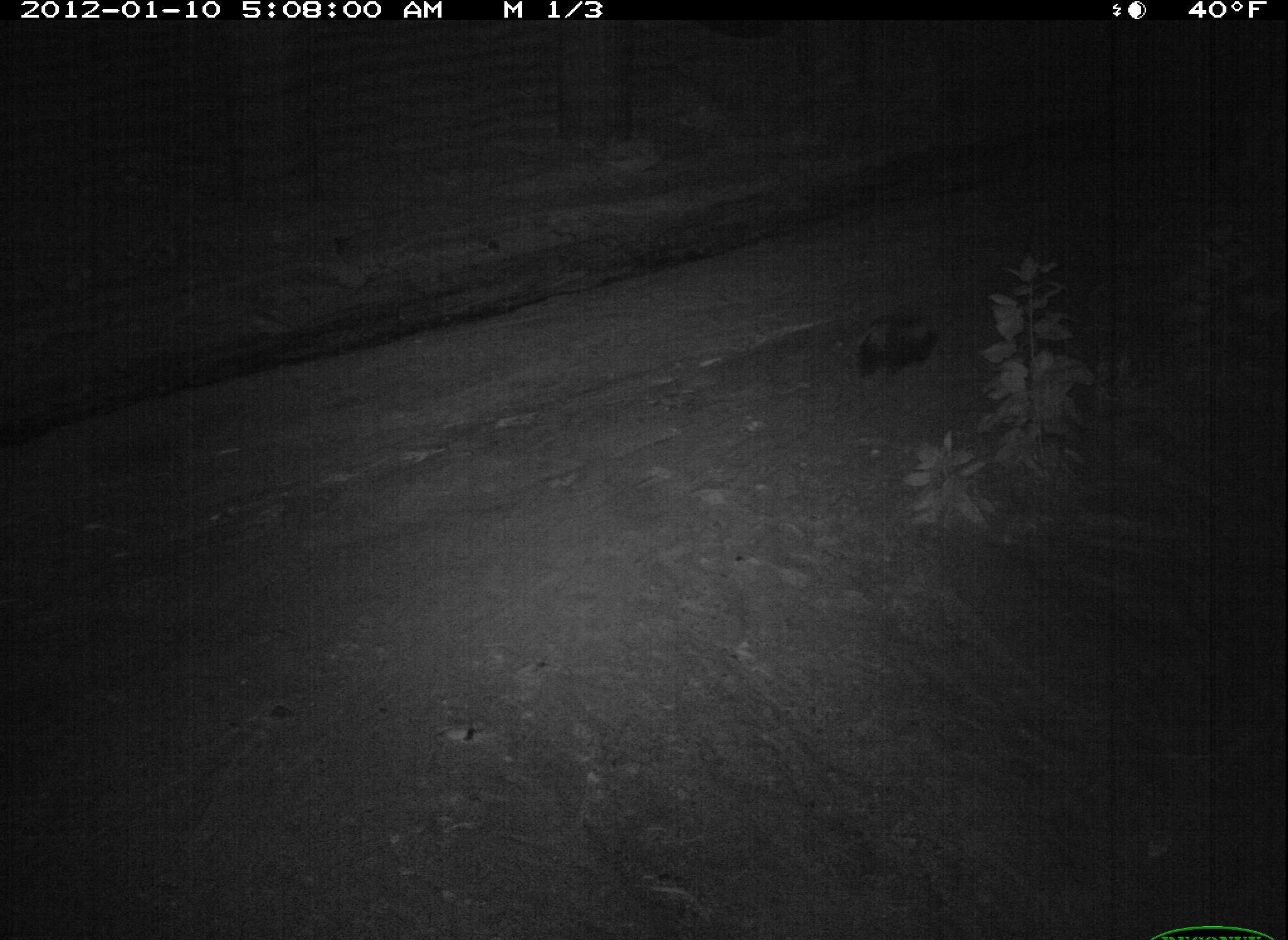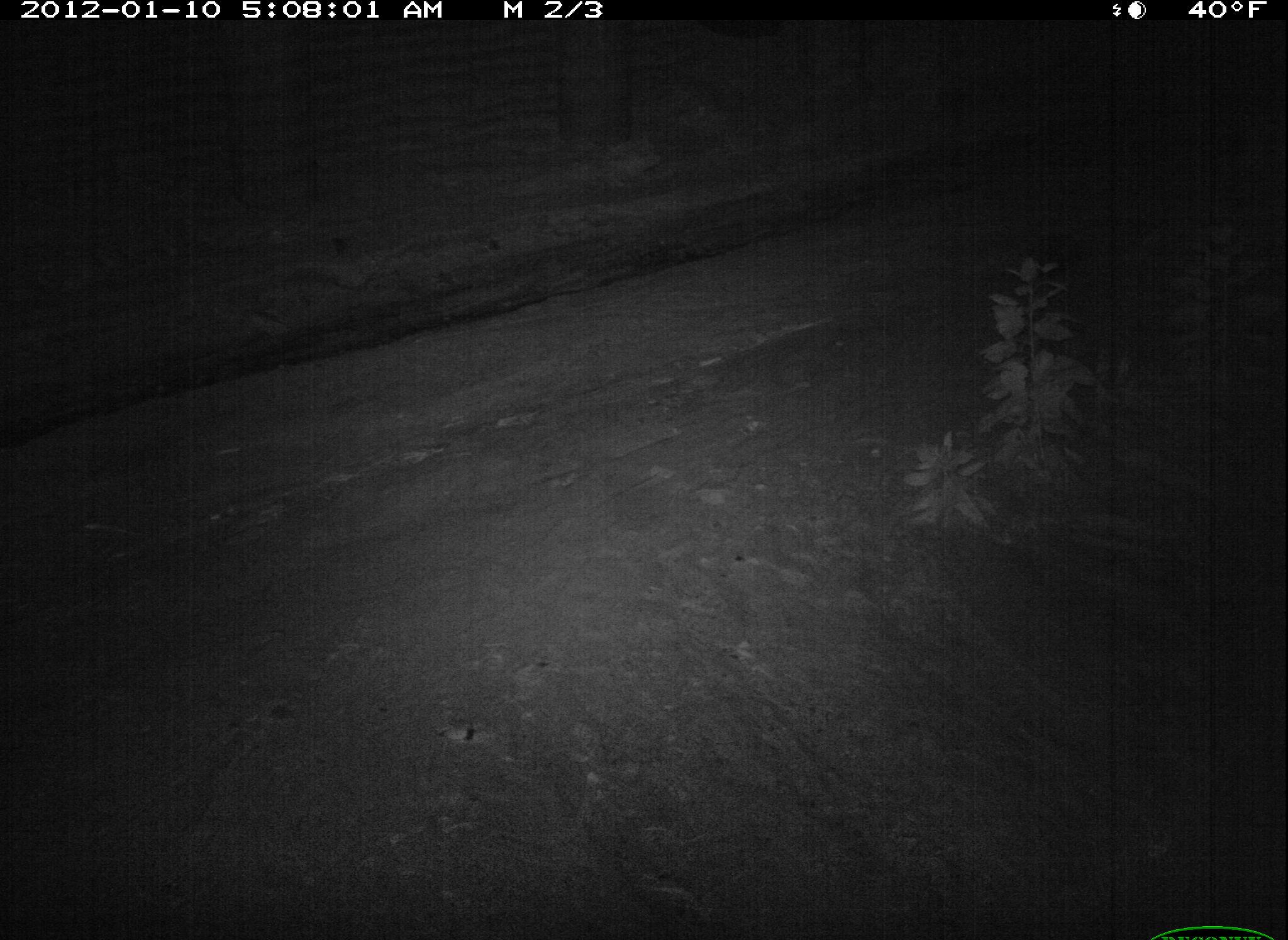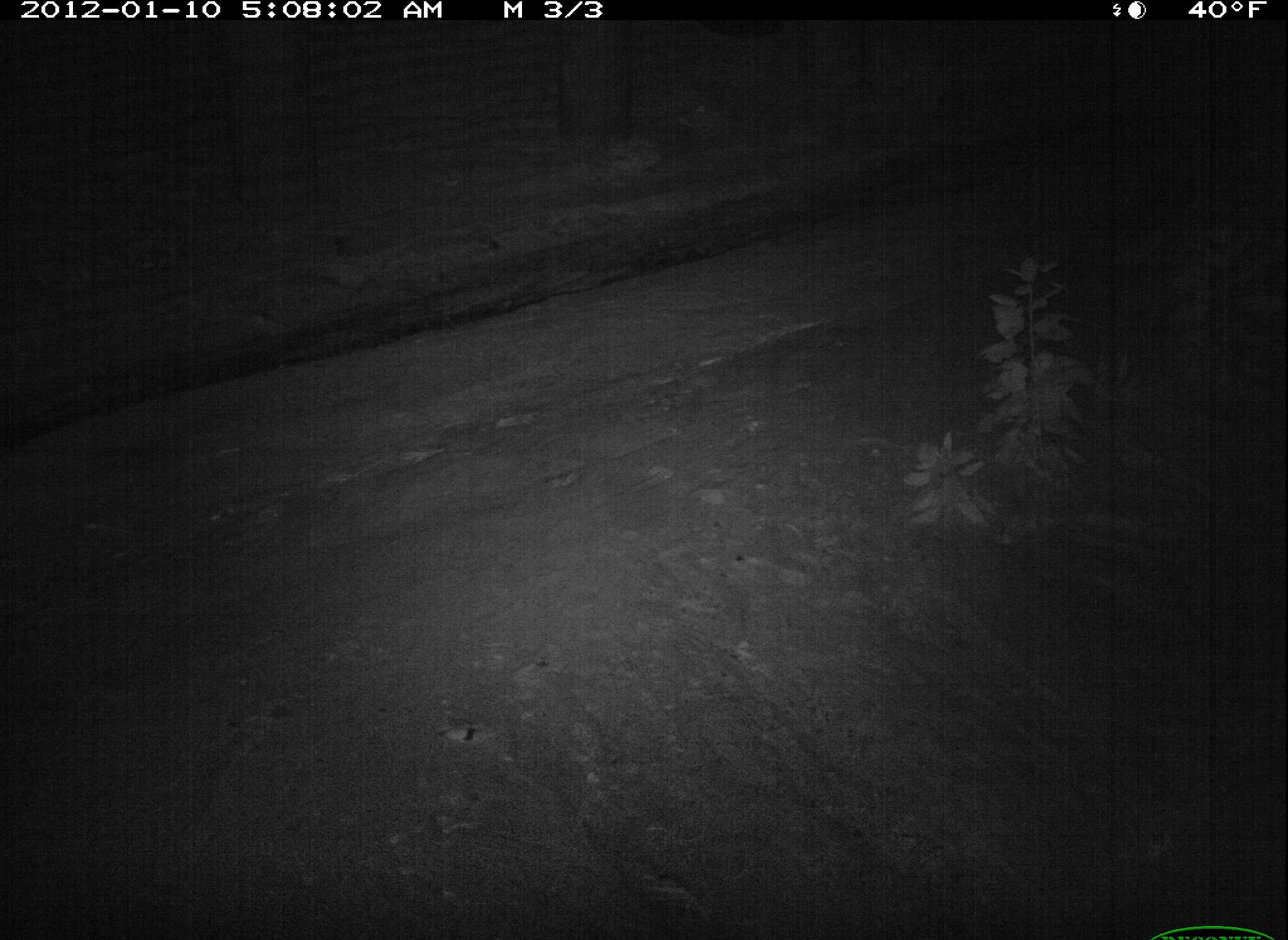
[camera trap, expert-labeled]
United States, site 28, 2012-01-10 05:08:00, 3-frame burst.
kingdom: Animalia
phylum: Chordata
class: Mammalia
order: Carnivora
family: Mephitidae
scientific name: Mephitidae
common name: skunk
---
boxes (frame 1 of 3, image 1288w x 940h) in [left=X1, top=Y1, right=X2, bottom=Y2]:
skunk: [left=842, top=274, right=952, bottom=390]